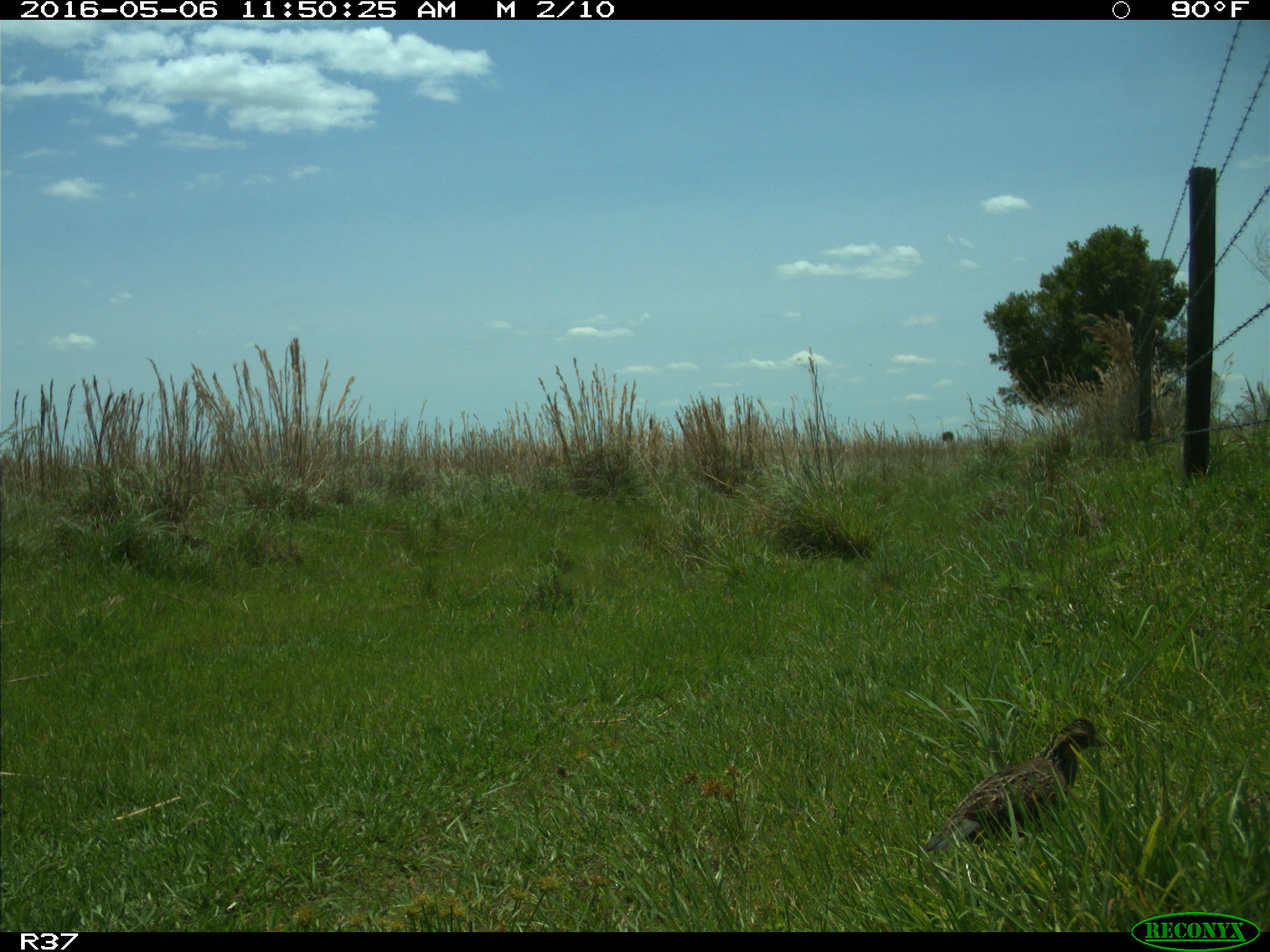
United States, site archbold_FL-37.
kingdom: Animalia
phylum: Chordata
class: Aves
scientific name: Aves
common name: birds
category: unidentified bird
Unidentified bird (birds) (Aves).